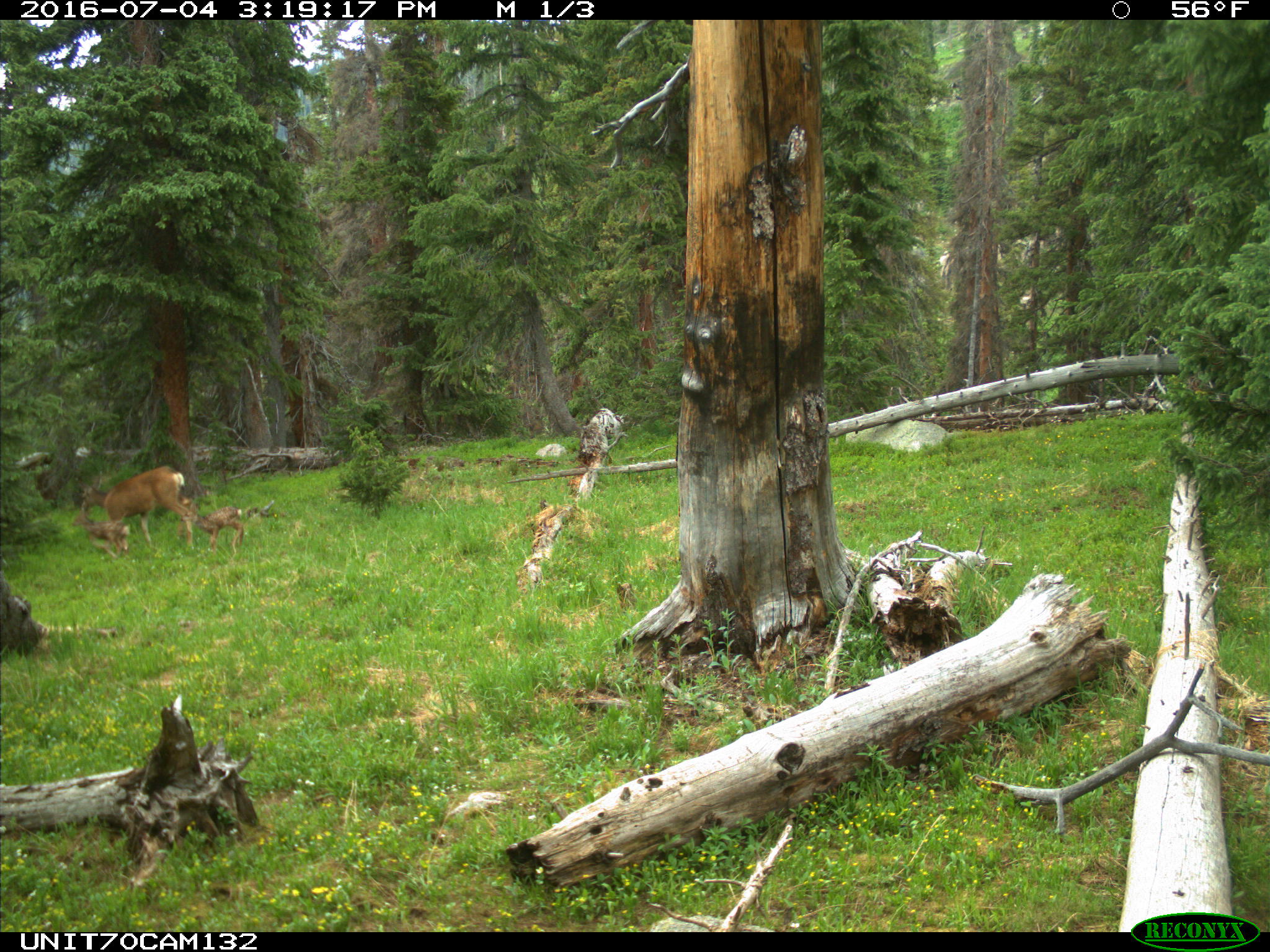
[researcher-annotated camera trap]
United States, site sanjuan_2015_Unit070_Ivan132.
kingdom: Animalia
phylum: Chordata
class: Mammalia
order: Artiodactyla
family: Cervidae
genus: Odocoileus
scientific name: Odocoileus hemionus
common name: mule deer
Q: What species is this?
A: Odocoileus hemionus (mule deer).